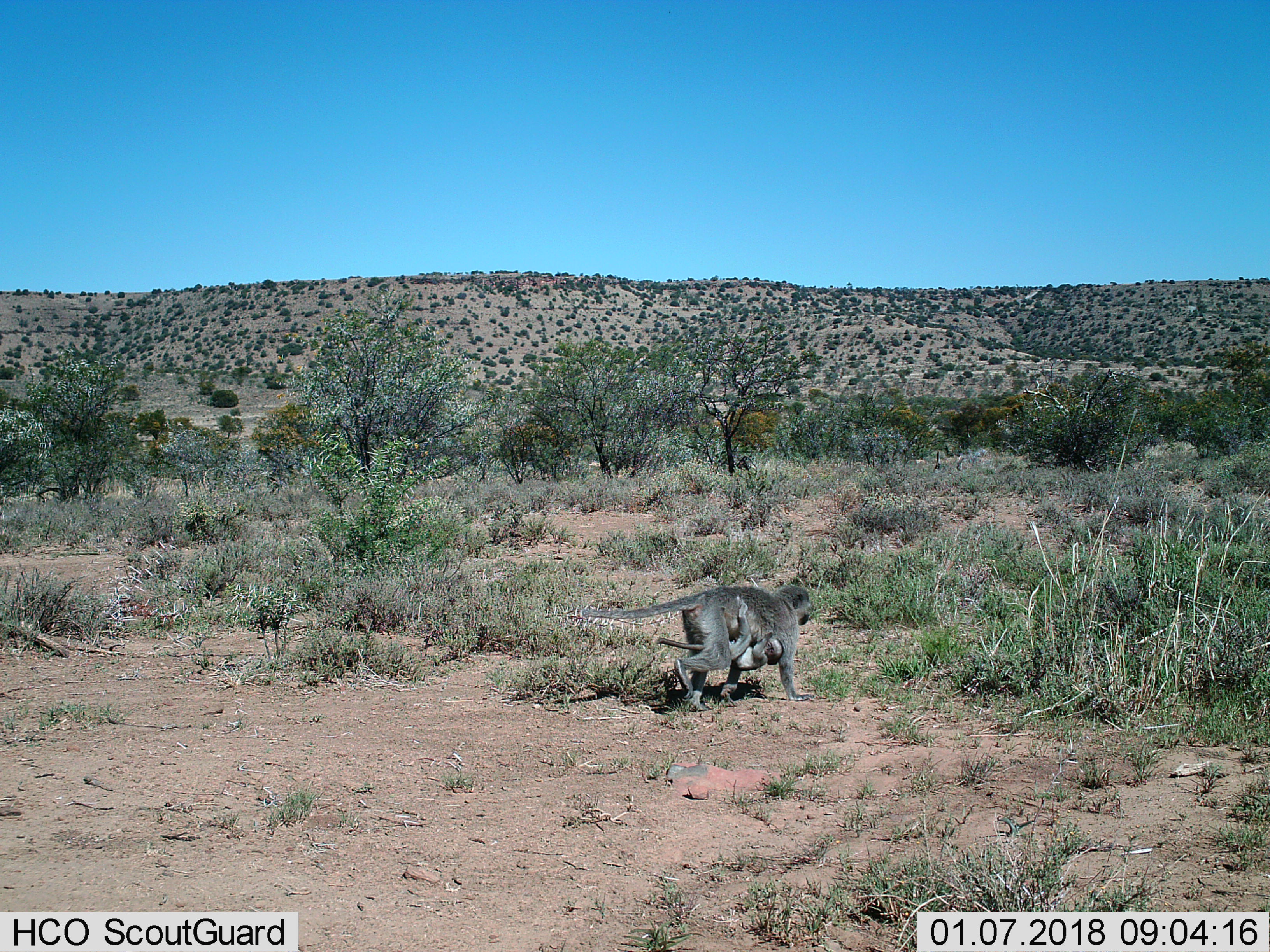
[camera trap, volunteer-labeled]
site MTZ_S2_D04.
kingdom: Animalia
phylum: Chordata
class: Mammalia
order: Primates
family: Cercopithecidae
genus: Chlorocebus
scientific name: Chlorocebus pygerythrus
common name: vervet monkey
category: monkeyvervet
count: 2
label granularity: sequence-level